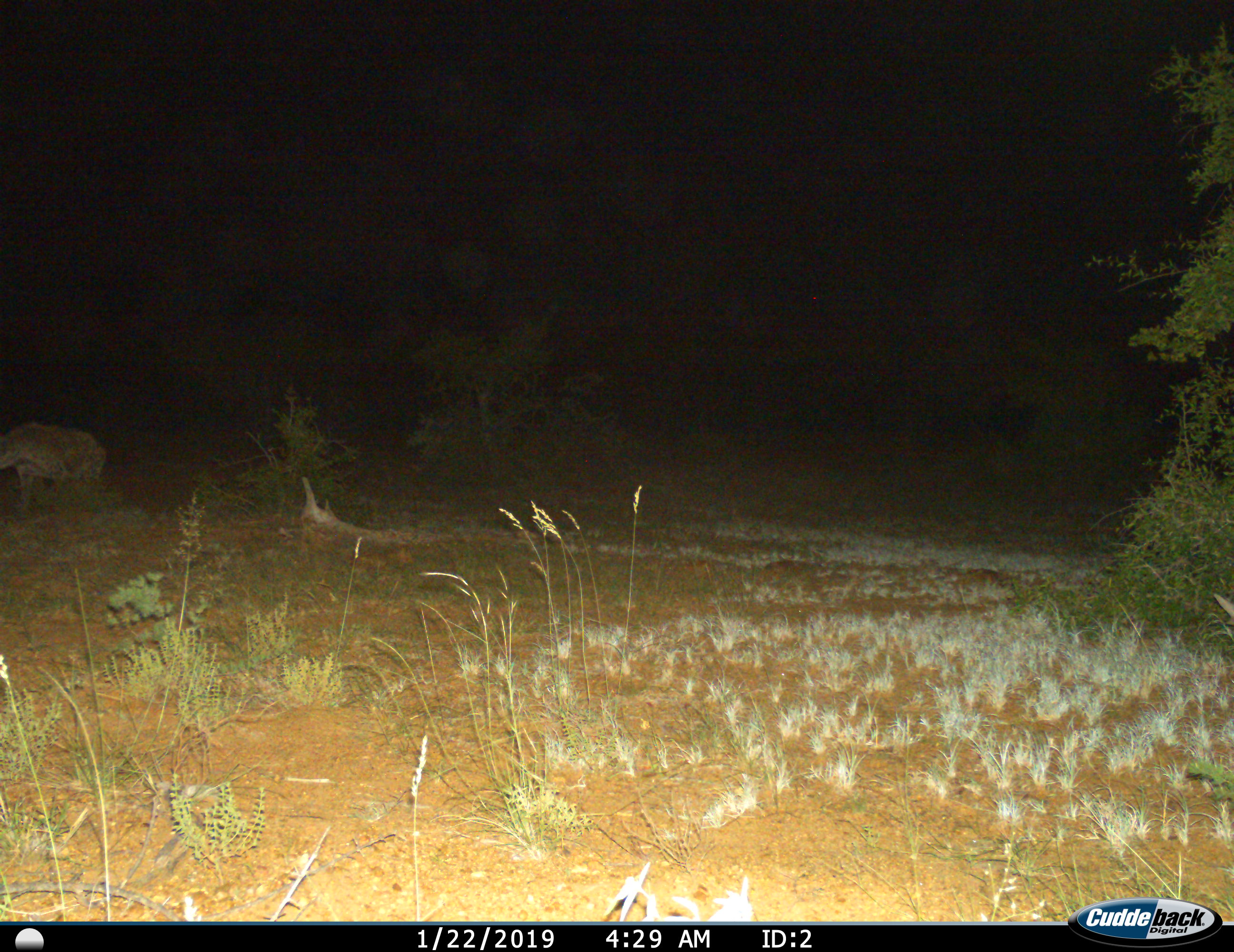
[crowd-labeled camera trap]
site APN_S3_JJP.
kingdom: Animalia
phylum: Chordata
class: Mammalia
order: Carnivora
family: Hyaenidae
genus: Crocuta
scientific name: Crocuta crocuta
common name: spotted hyena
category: hyenaspotted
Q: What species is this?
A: Hyenaspotted (spotted hyena) (Crocuta crocuta).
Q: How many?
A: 1.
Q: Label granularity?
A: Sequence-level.